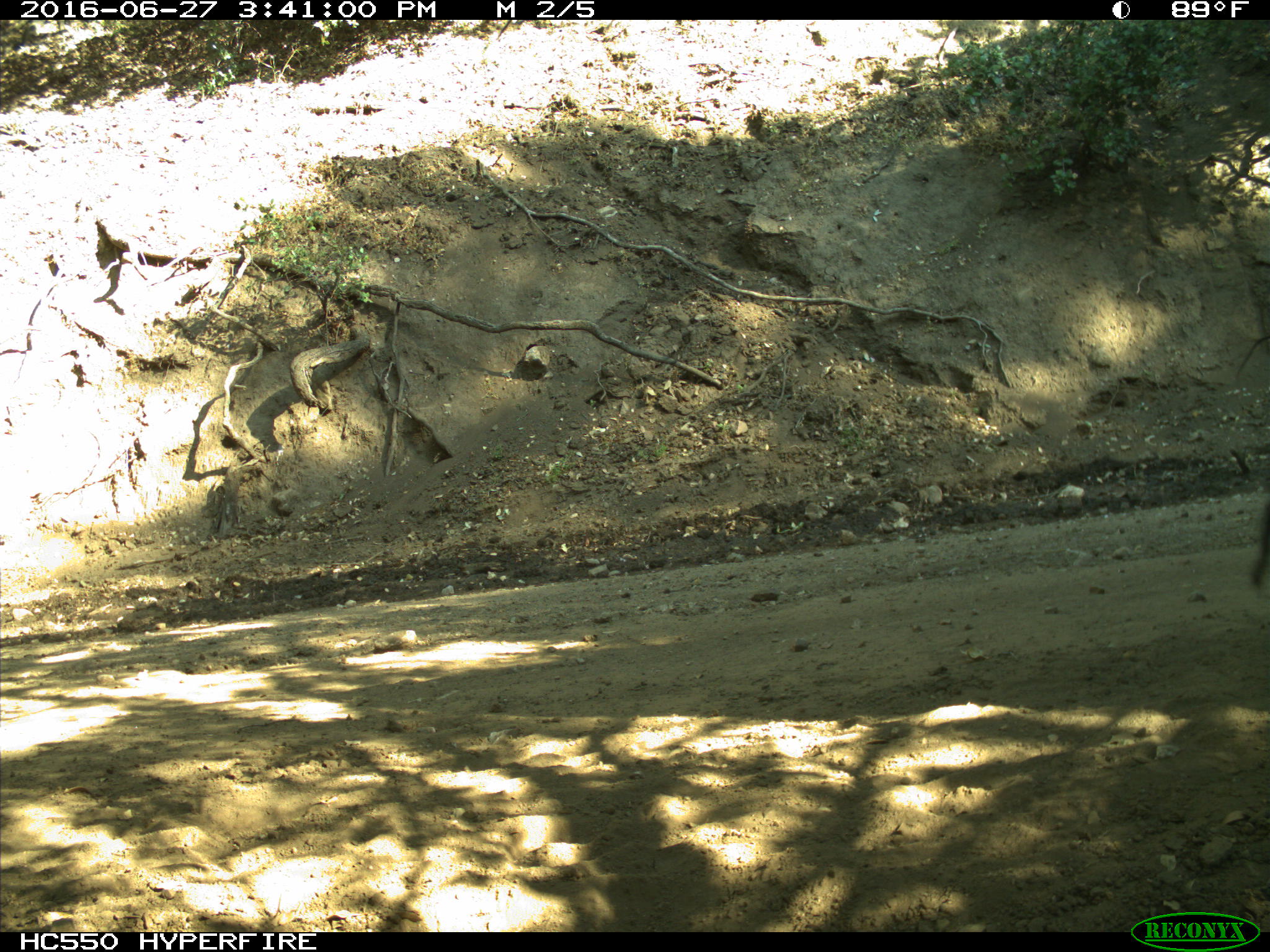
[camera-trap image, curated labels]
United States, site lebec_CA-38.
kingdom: Animalia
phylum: Chordata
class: Mammalia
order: Artiodactyla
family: Bovidae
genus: Bos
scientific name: Bos taurus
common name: domestic cow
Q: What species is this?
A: Bos taurus (domestic cow).